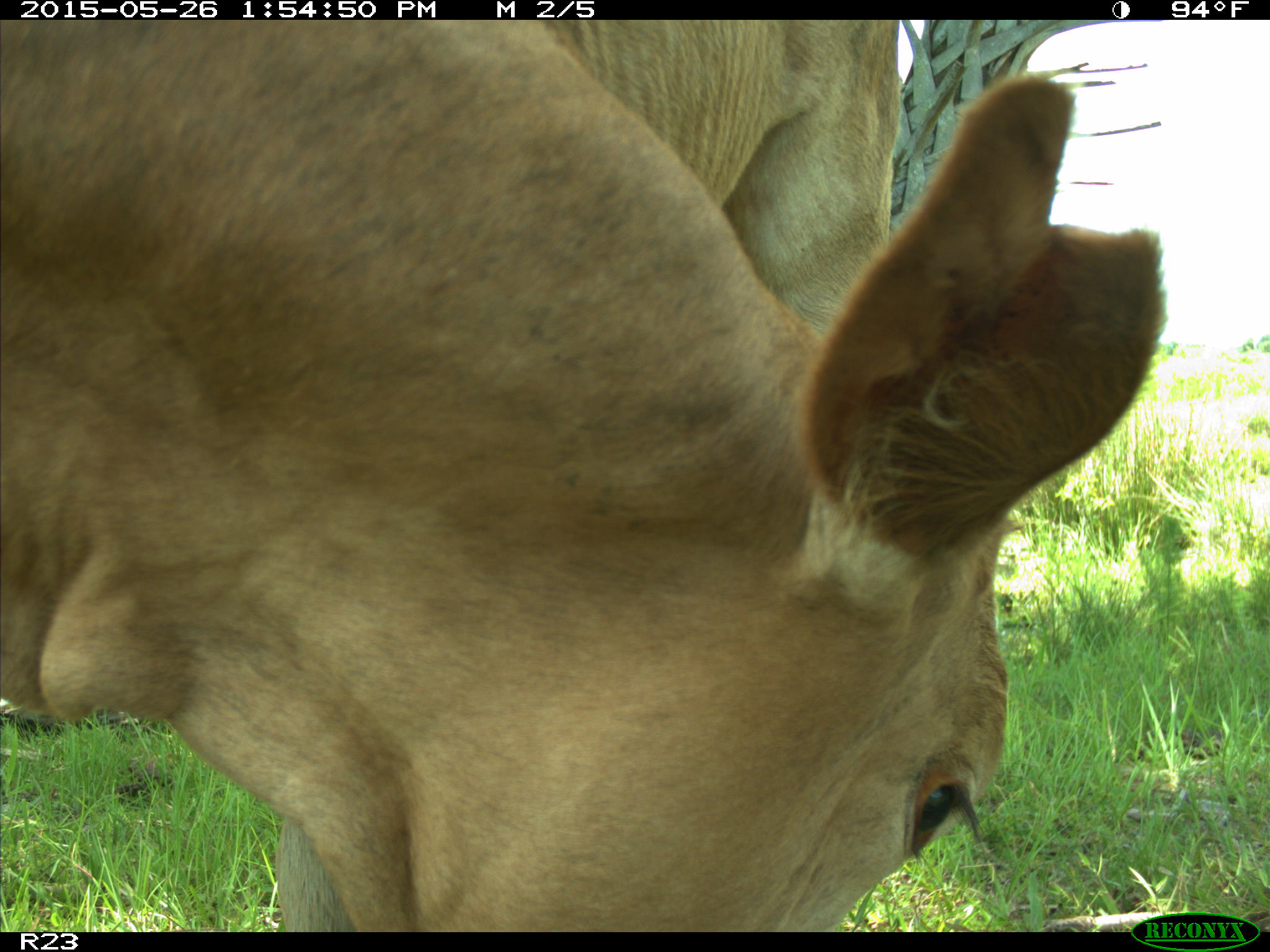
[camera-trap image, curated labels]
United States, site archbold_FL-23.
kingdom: Animalia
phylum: Chordata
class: Mammalia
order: Artiodactyla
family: Bovidae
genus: Bos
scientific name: Bos taurus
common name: domestic cow